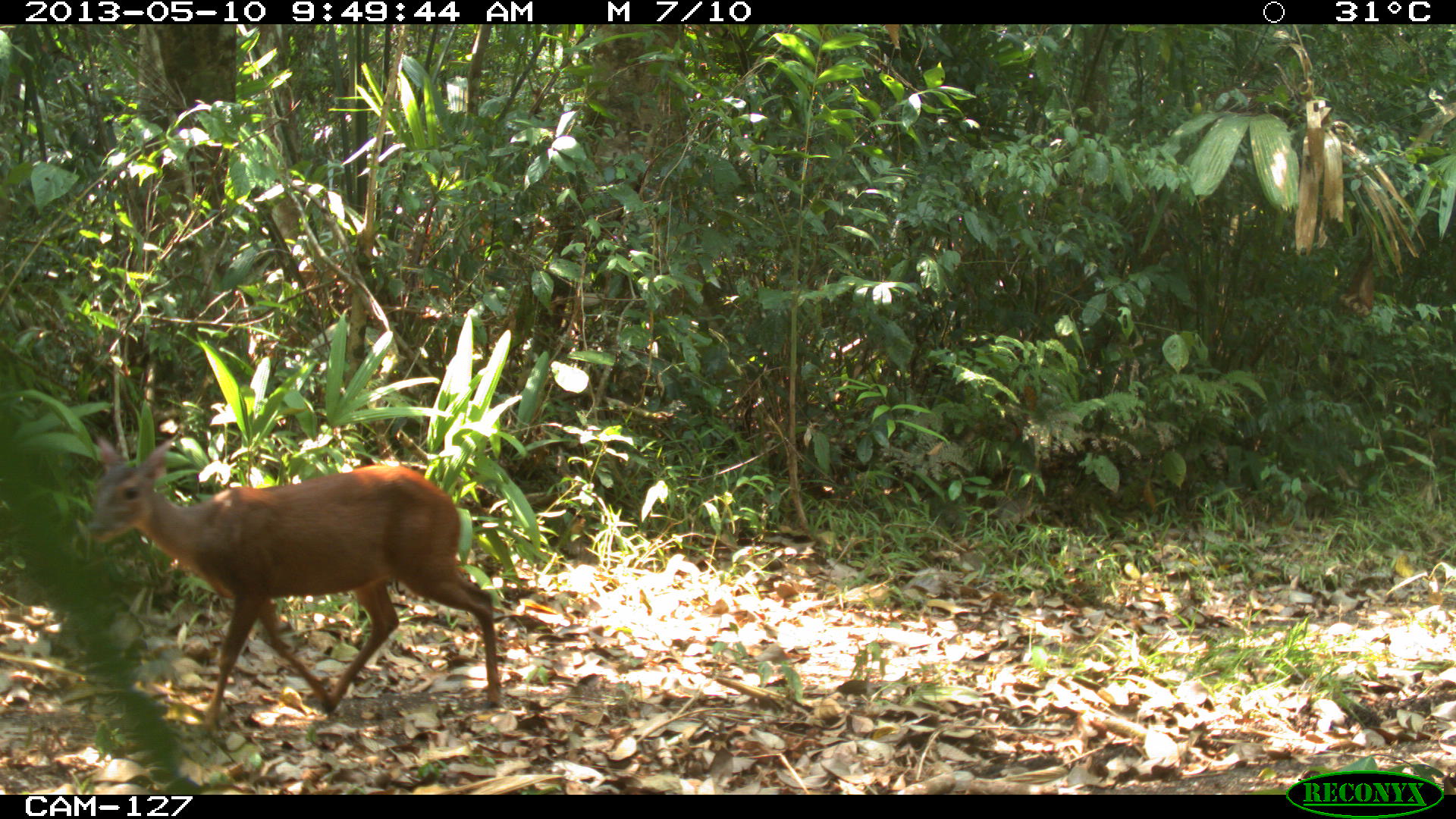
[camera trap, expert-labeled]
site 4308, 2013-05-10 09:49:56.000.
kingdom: Animalia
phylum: Chordata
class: Mammalia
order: Artiodactyla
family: Cervidae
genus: Mazama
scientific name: Mazama temama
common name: central american red brocket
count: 1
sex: female